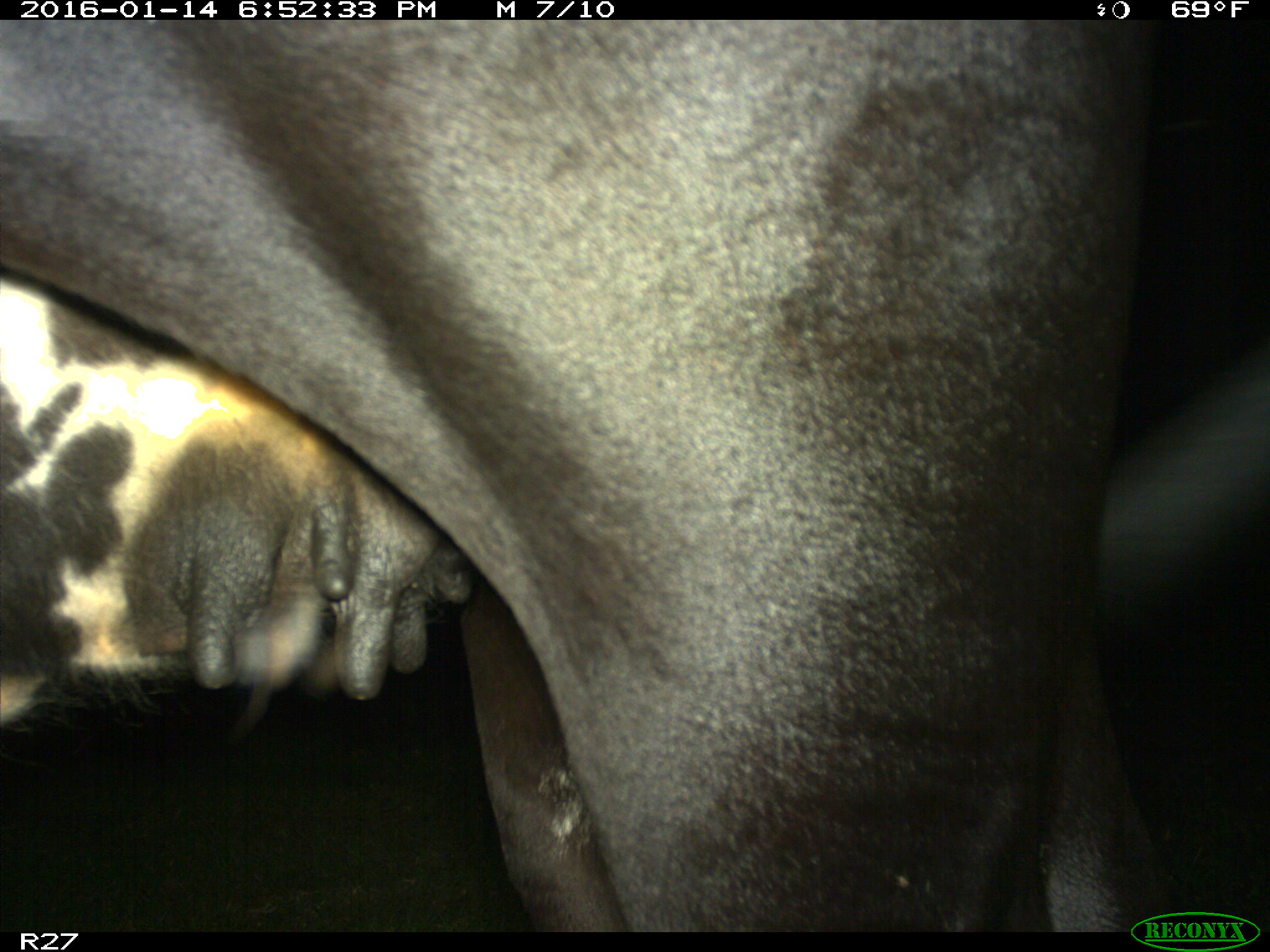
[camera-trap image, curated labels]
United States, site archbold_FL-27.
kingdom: Animalia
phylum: Chordata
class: Mammalia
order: Artiodactyla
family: Bovidae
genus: Bos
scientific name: Bos taurus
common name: domestic cow